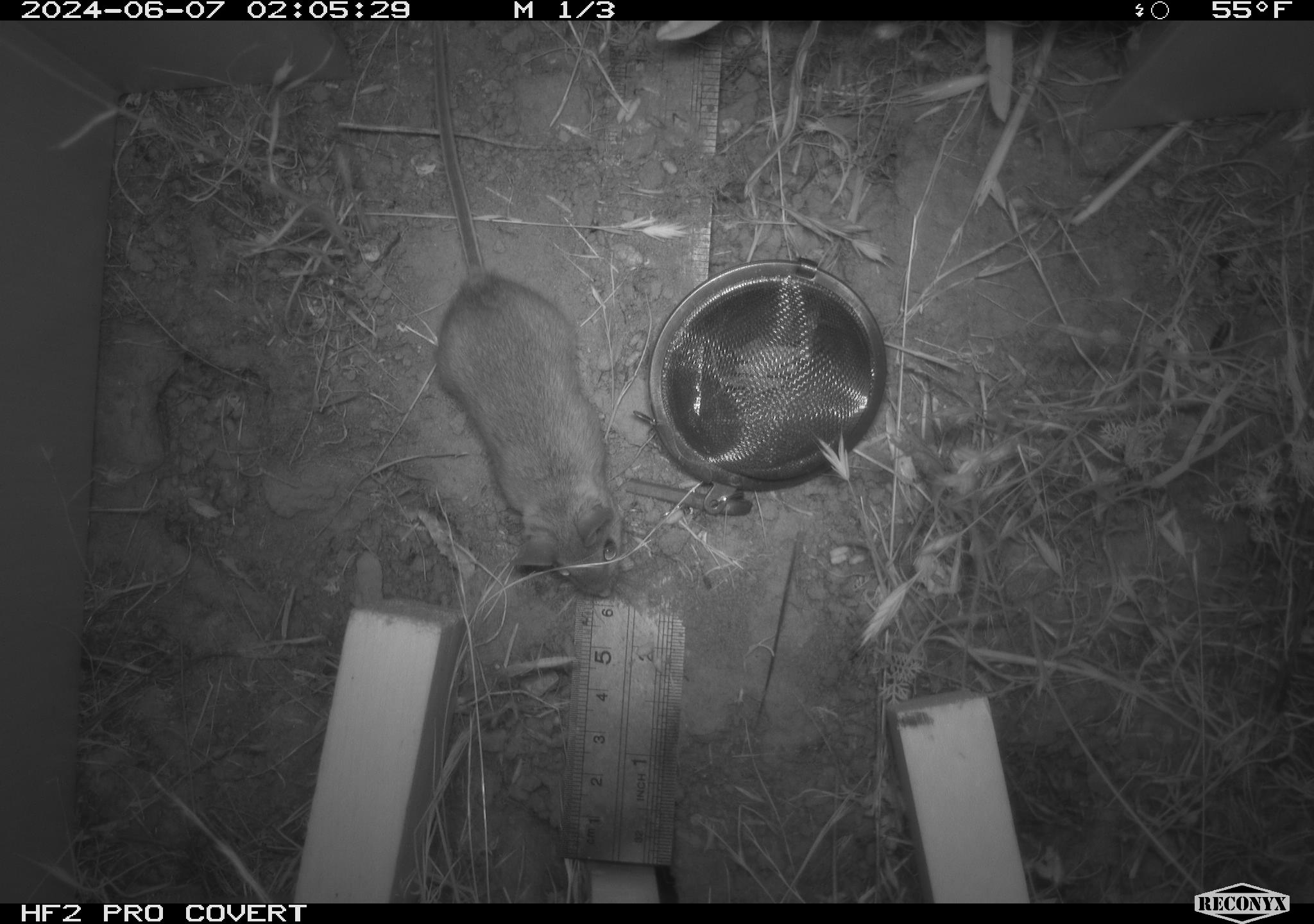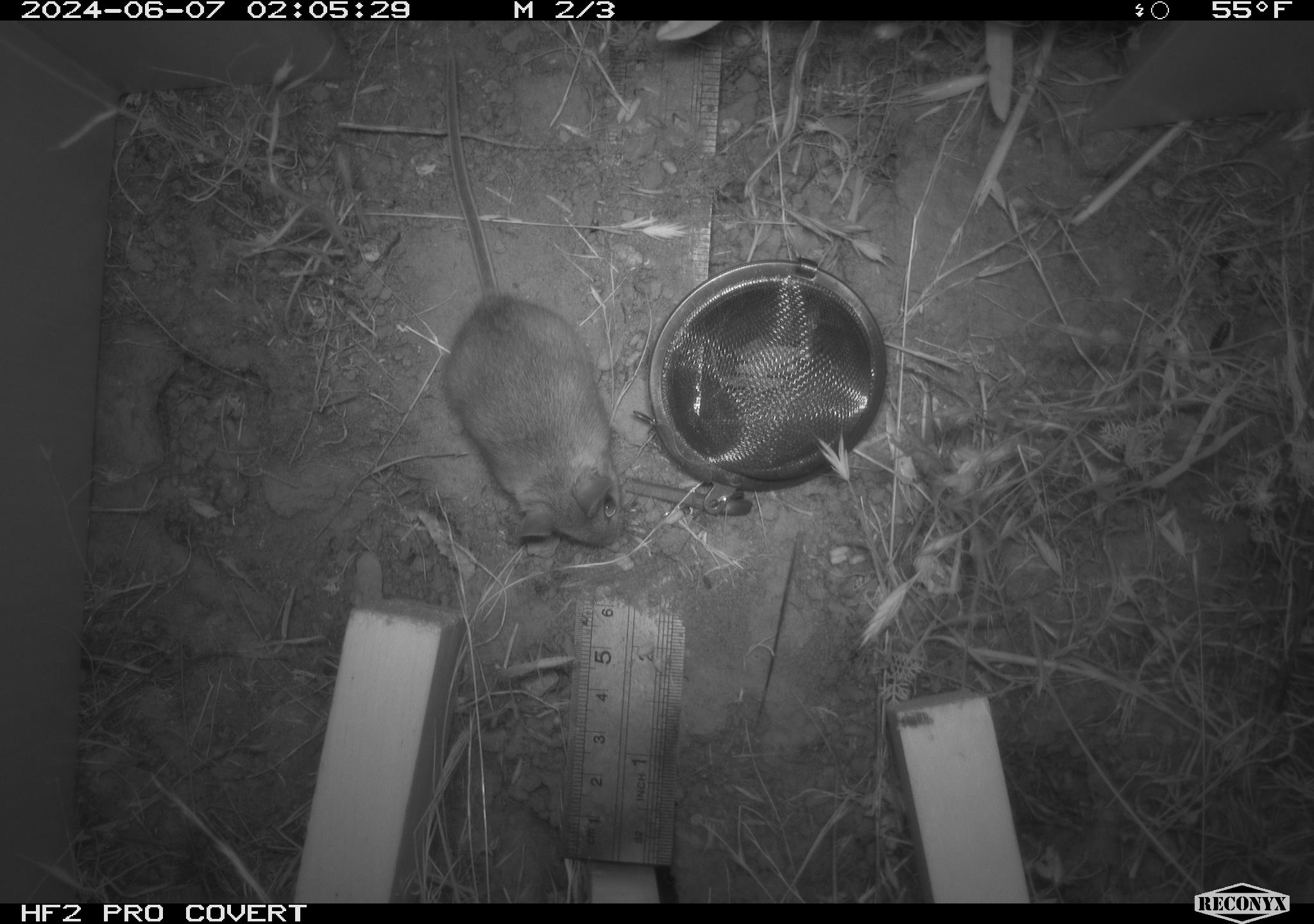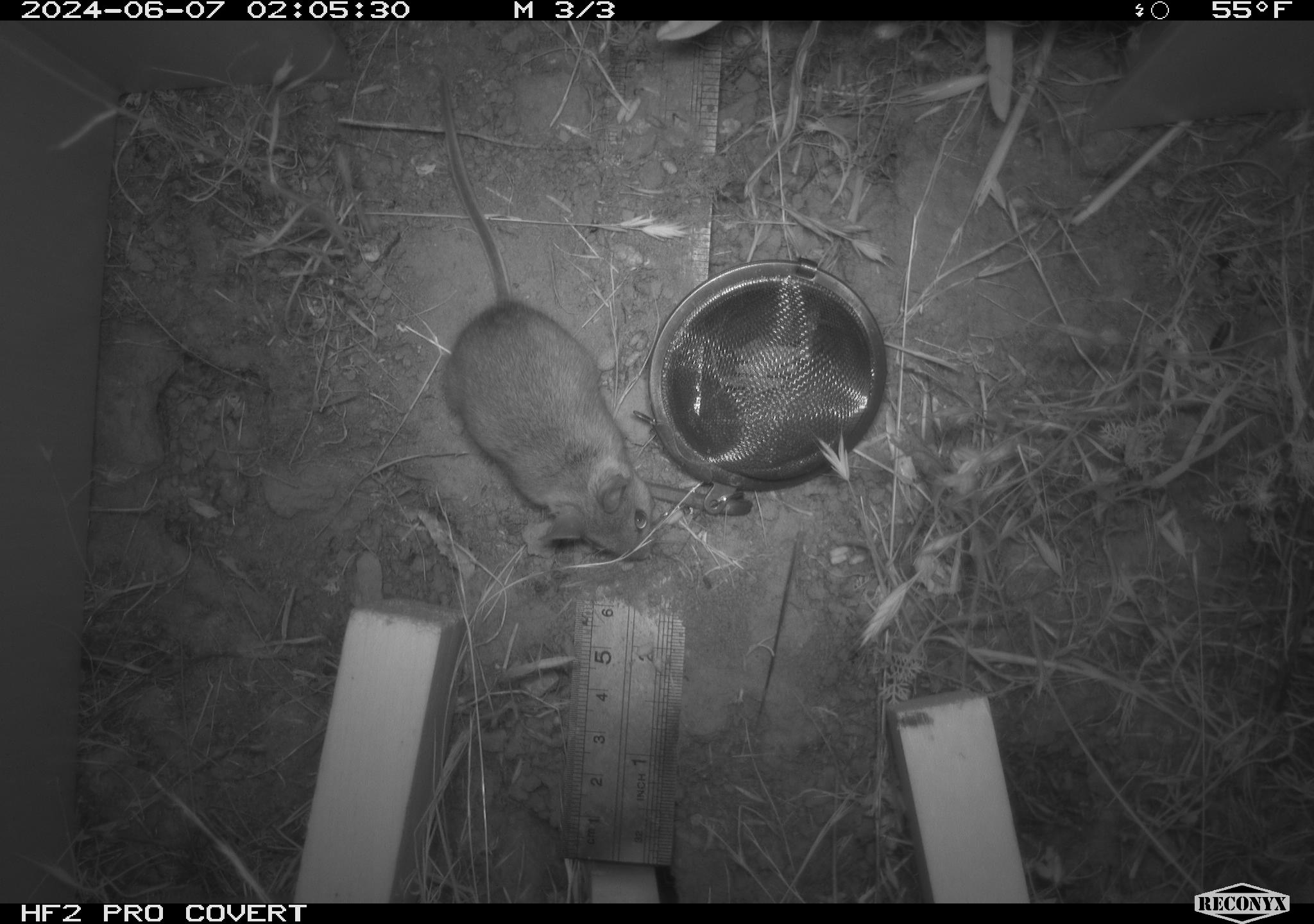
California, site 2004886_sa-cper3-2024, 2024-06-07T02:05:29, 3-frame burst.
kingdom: Animalia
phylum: Chordata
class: Mammalia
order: Rodentia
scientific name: Rodentia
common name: rodent